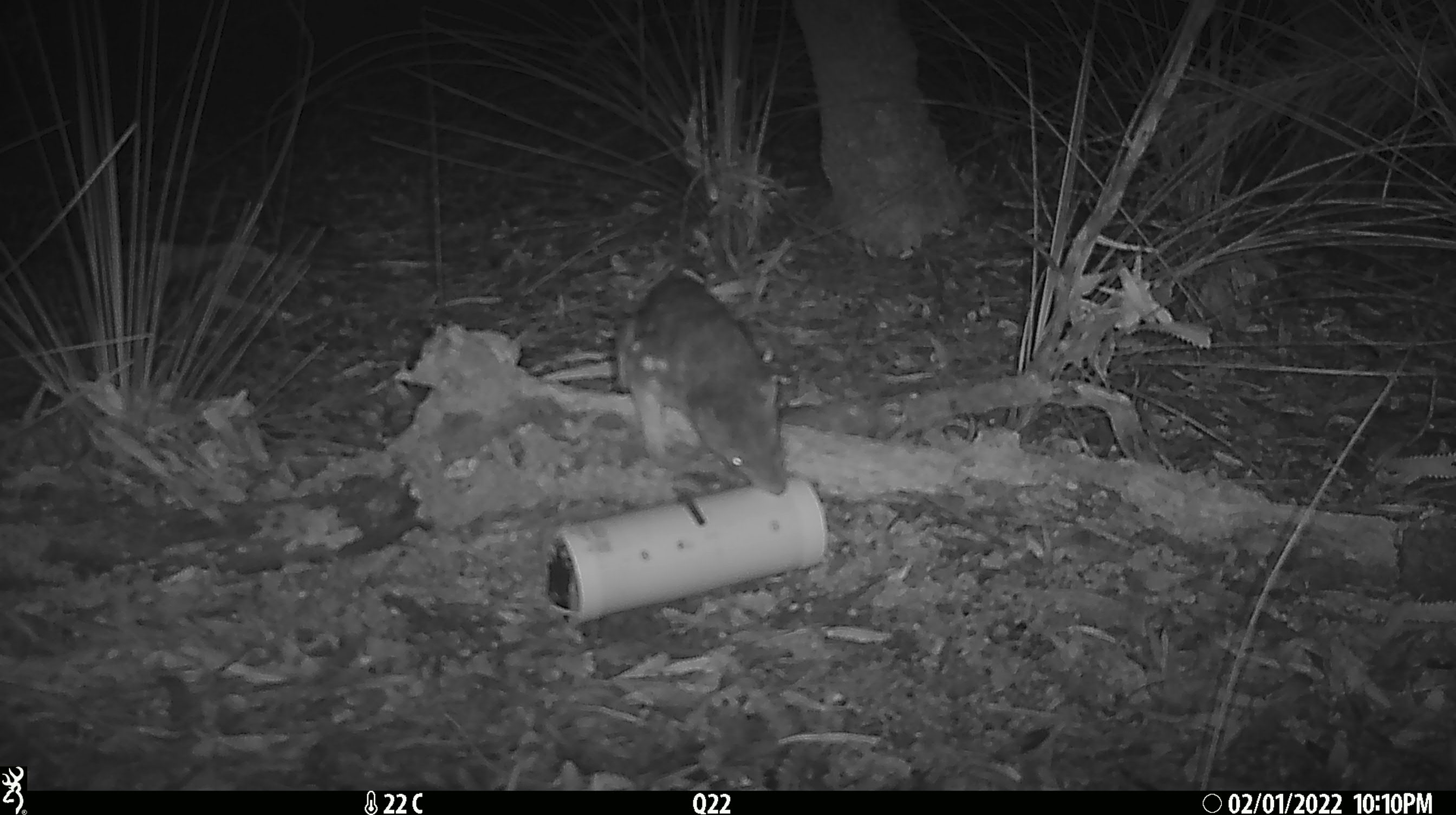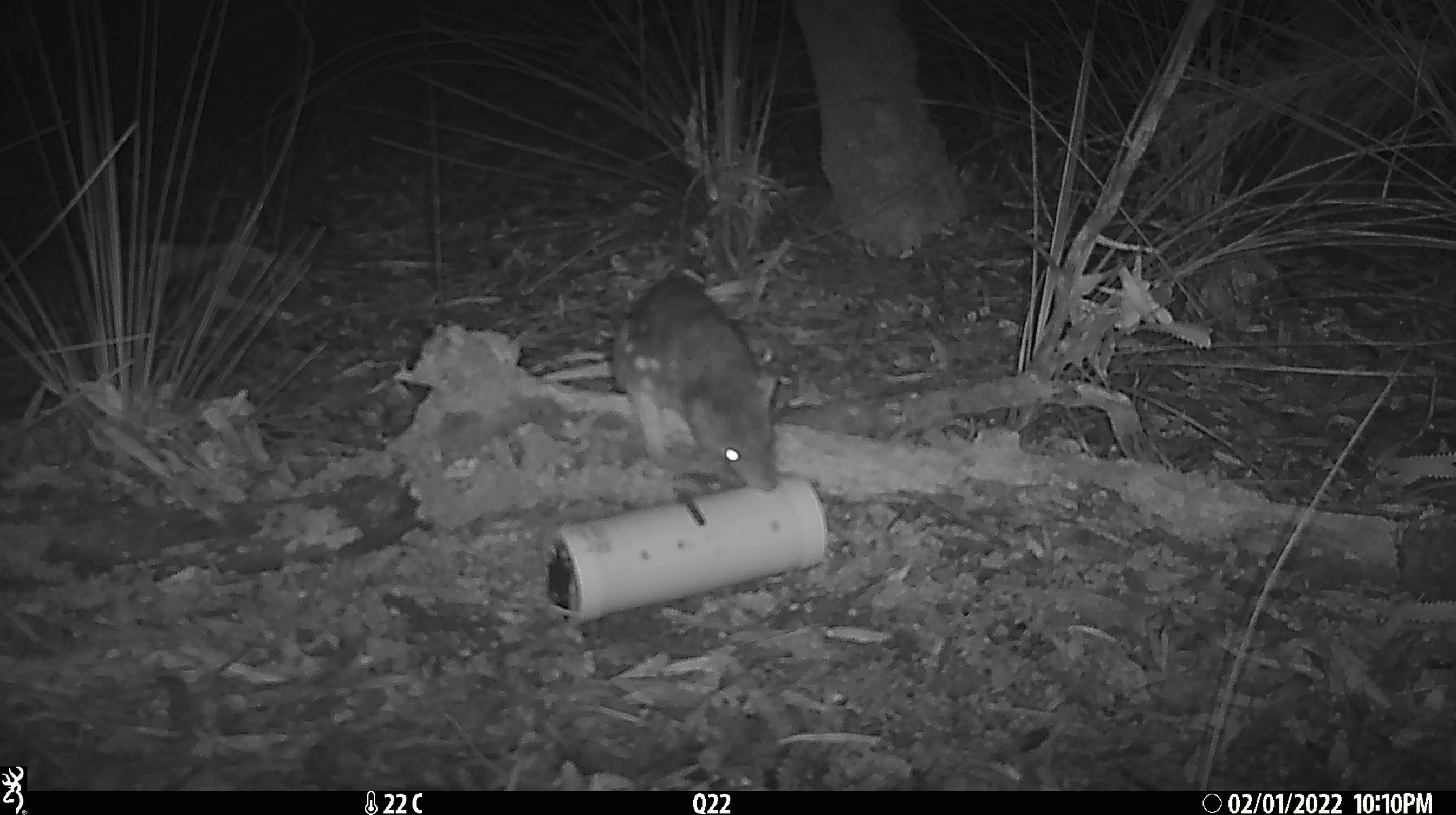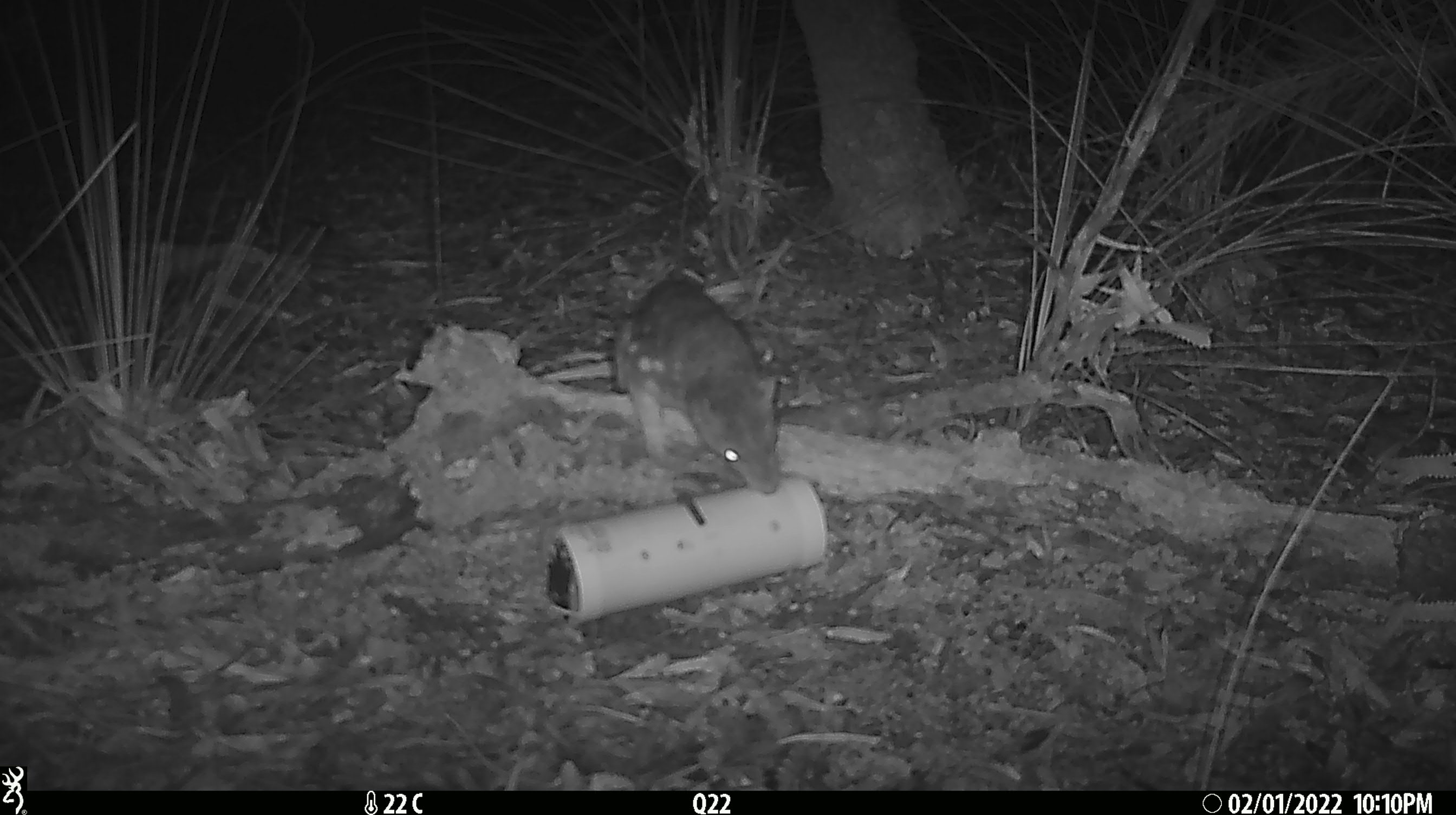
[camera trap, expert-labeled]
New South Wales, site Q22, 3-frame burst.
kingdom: Animalia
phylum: Chordata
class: Mammalia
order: Dasyuromorphia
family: Dasyuridae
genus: Dasyurus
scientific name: Dasyurus maculatus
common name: spotted-tailed quoll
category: quoll